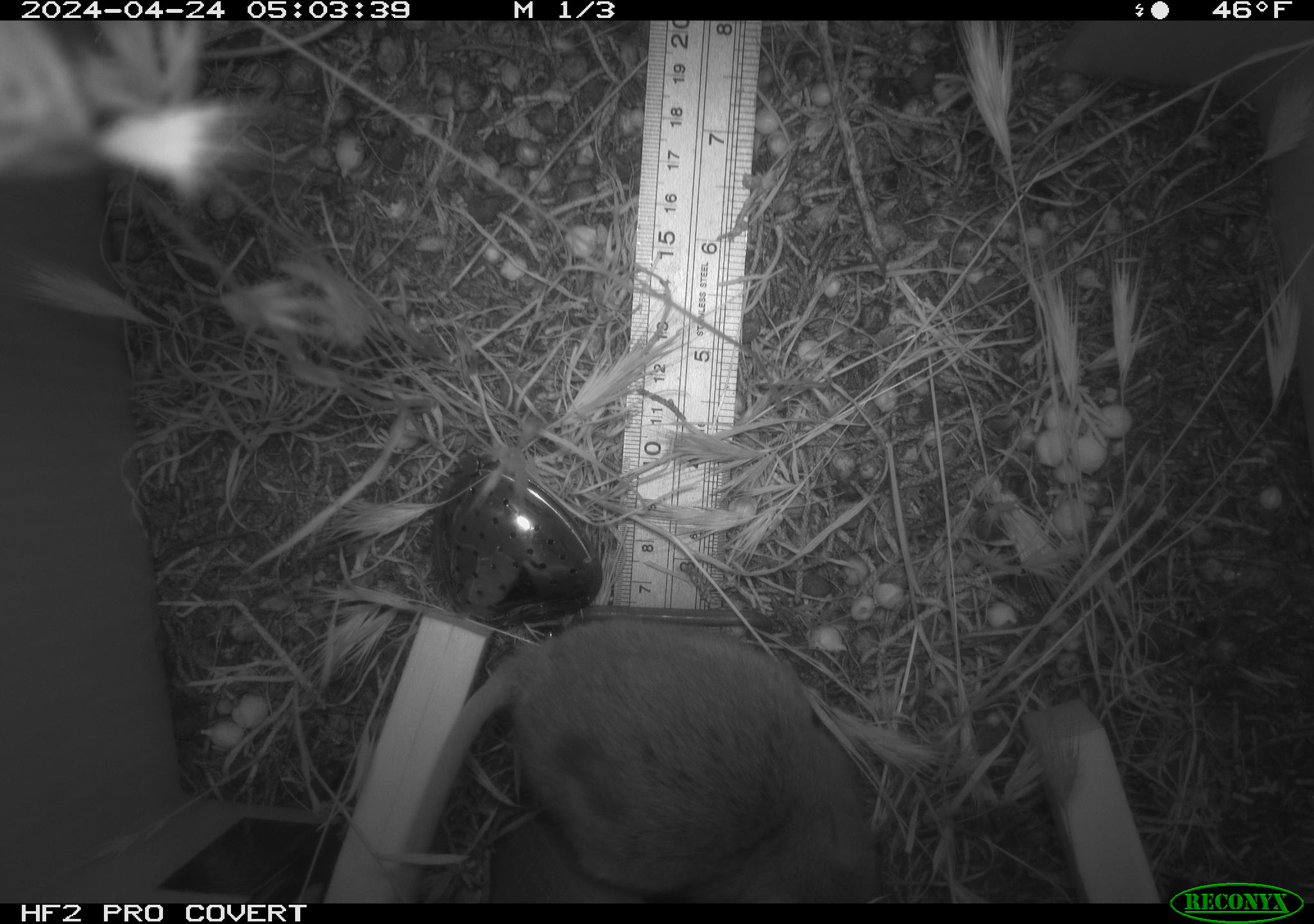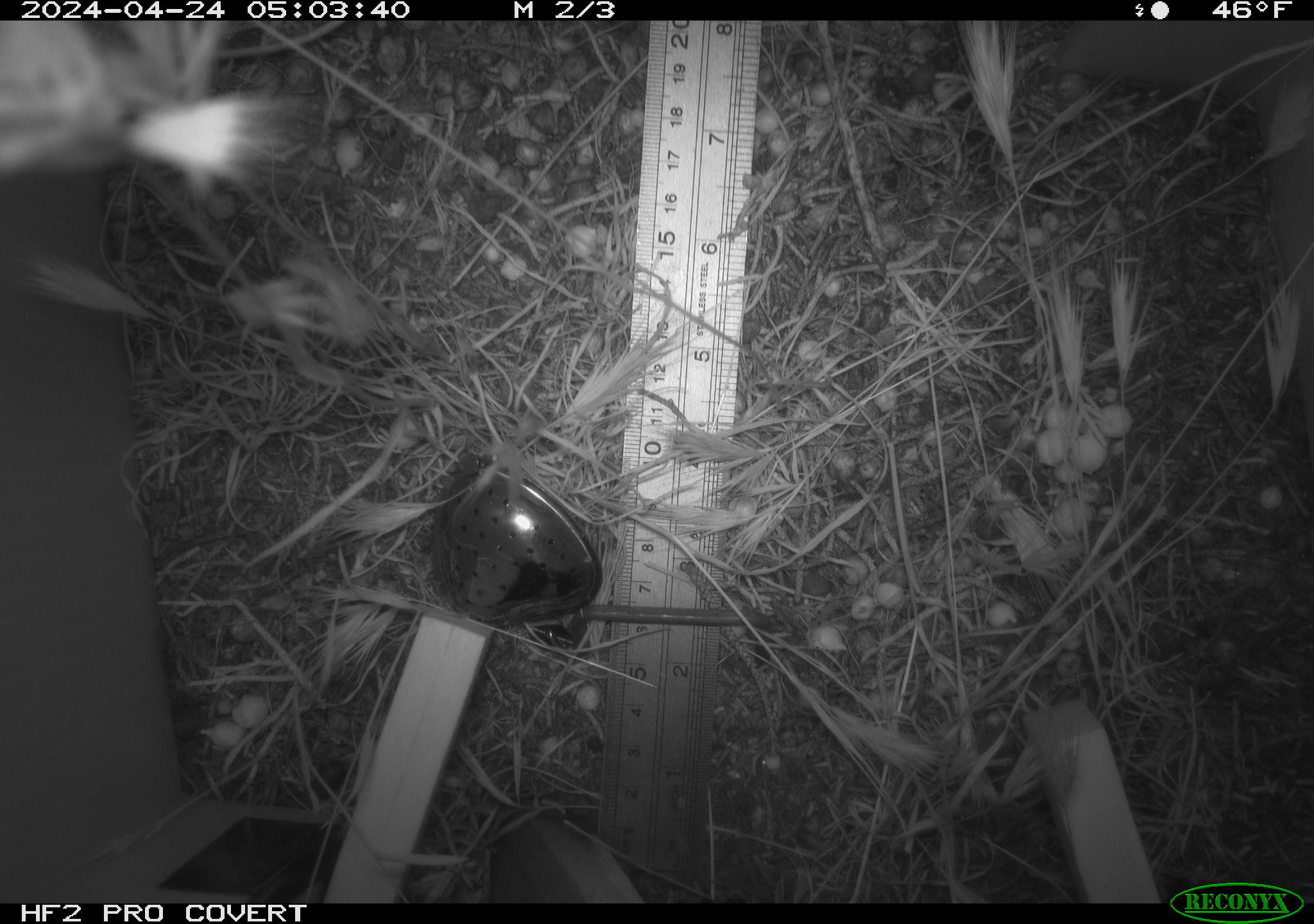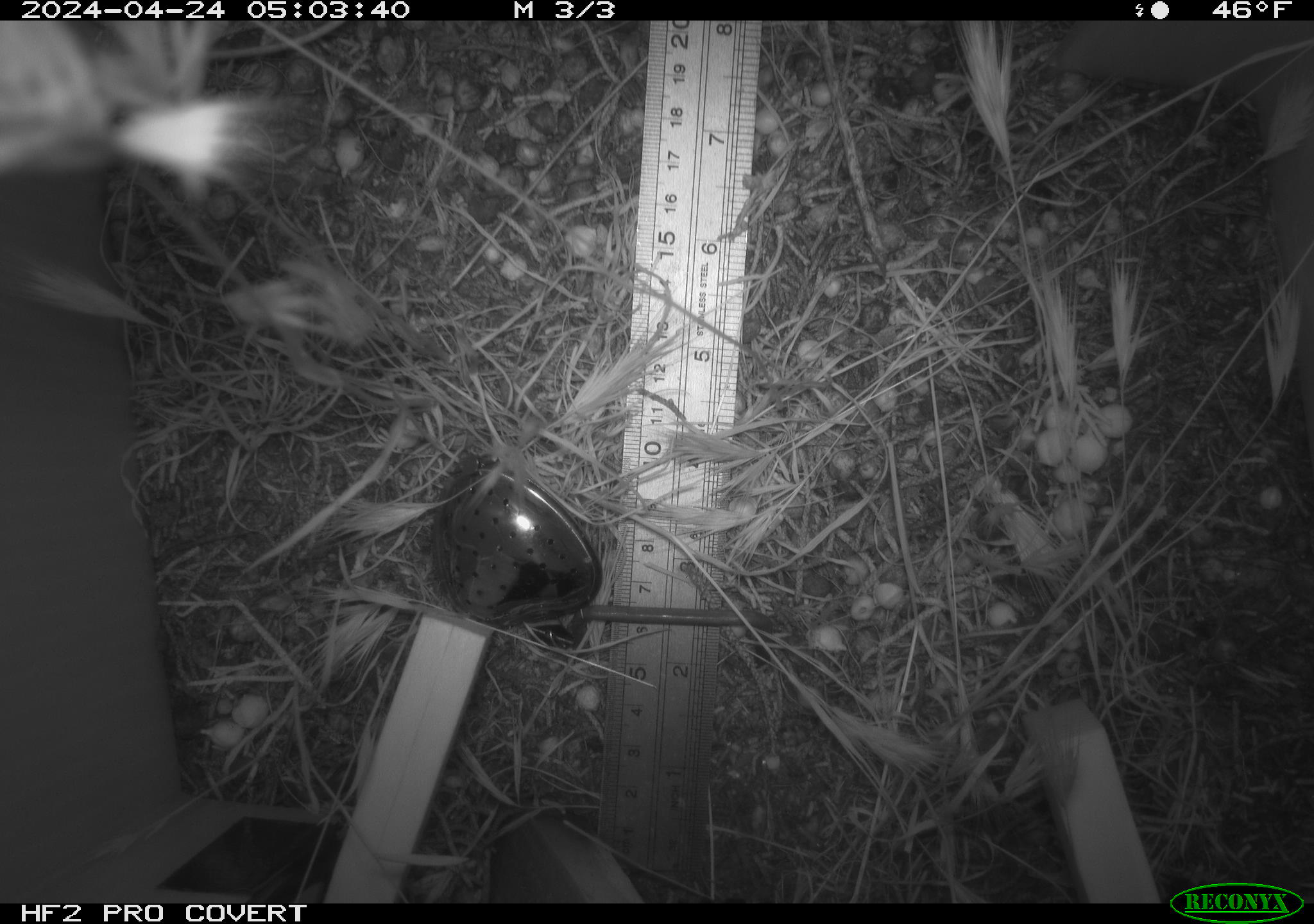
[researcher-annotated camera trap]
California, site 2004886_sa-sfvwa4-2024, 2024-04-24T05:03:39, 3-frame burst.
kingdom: Animalia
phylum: Chordata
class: Mammalia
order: Rodentia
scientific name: Rodentia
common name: mouse species